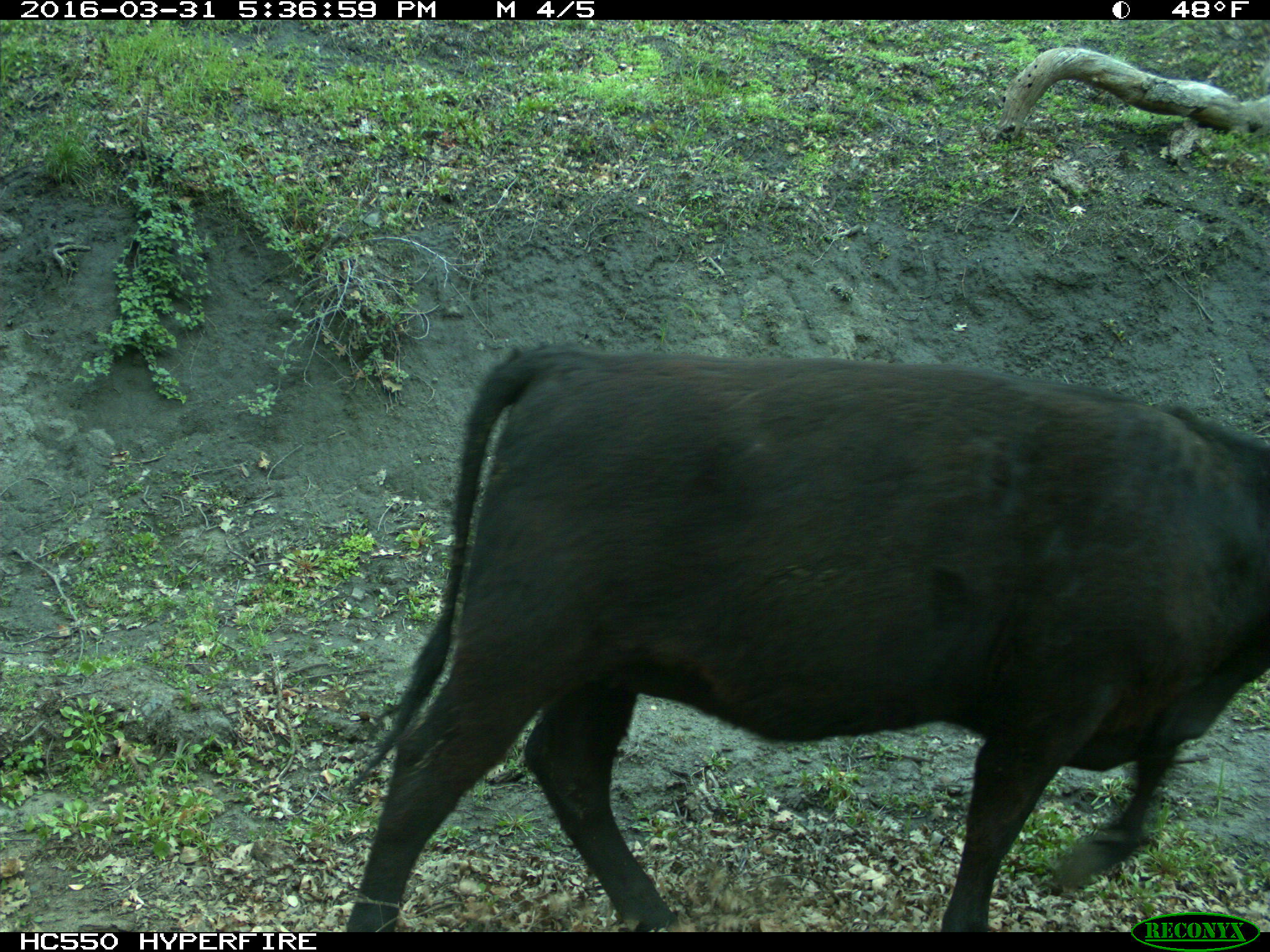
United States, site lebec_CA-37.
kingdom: Animalia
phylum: Chordata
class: Mammalia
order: Artiodactyla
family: Bovidae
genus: Bos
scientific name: Bos taurus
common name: domestic cow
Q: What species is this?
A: Bos taurus (domestic cow).